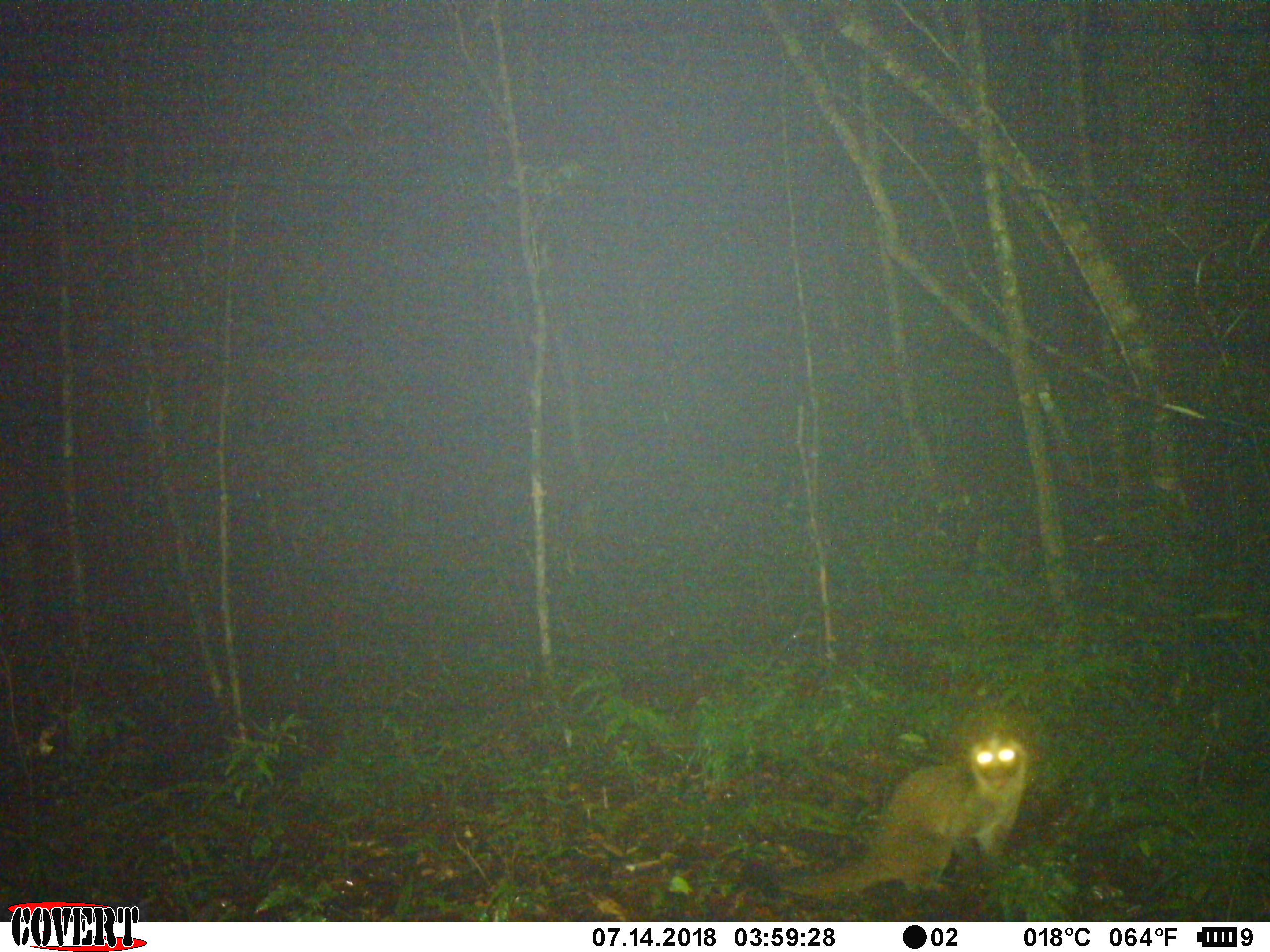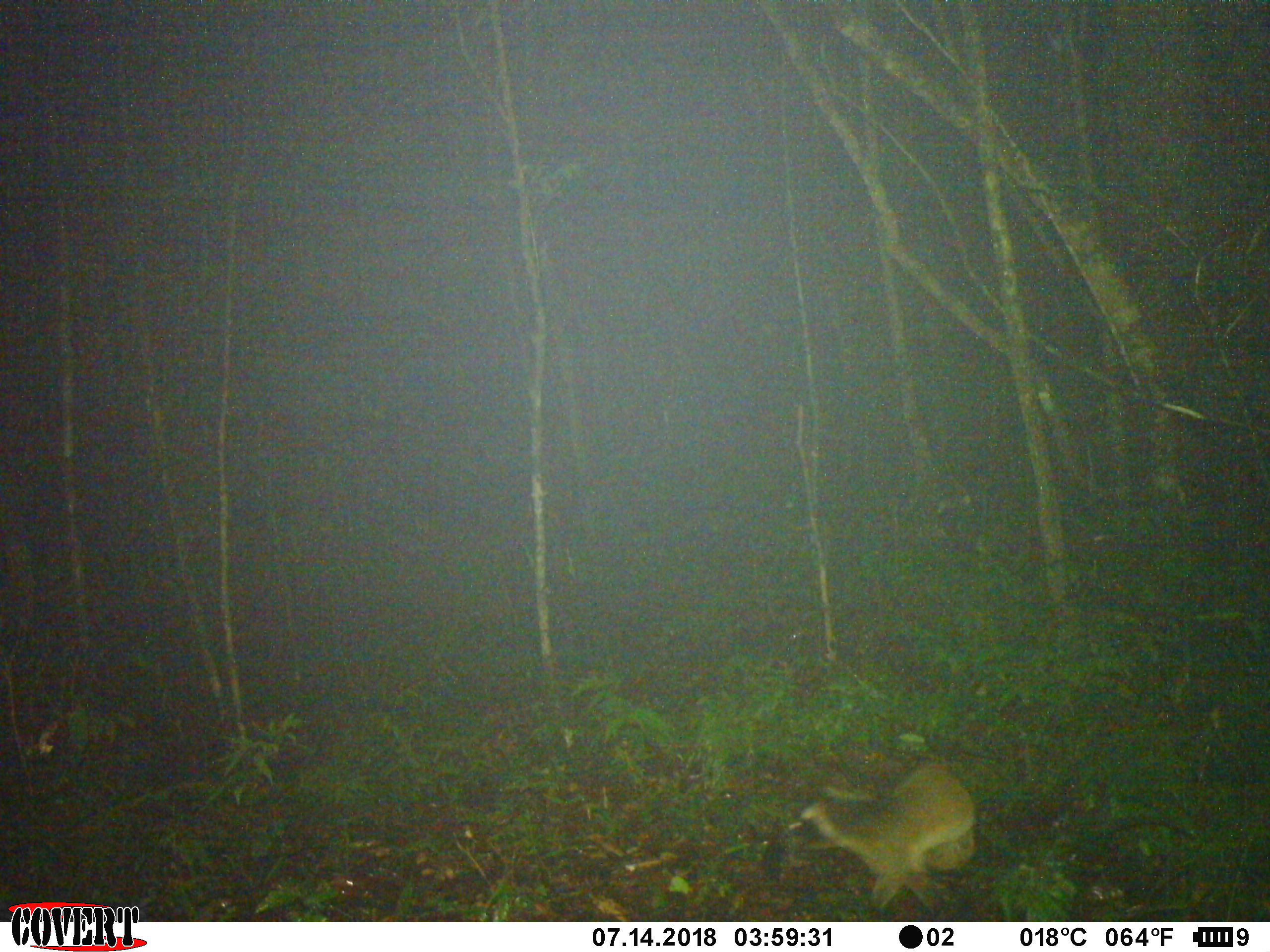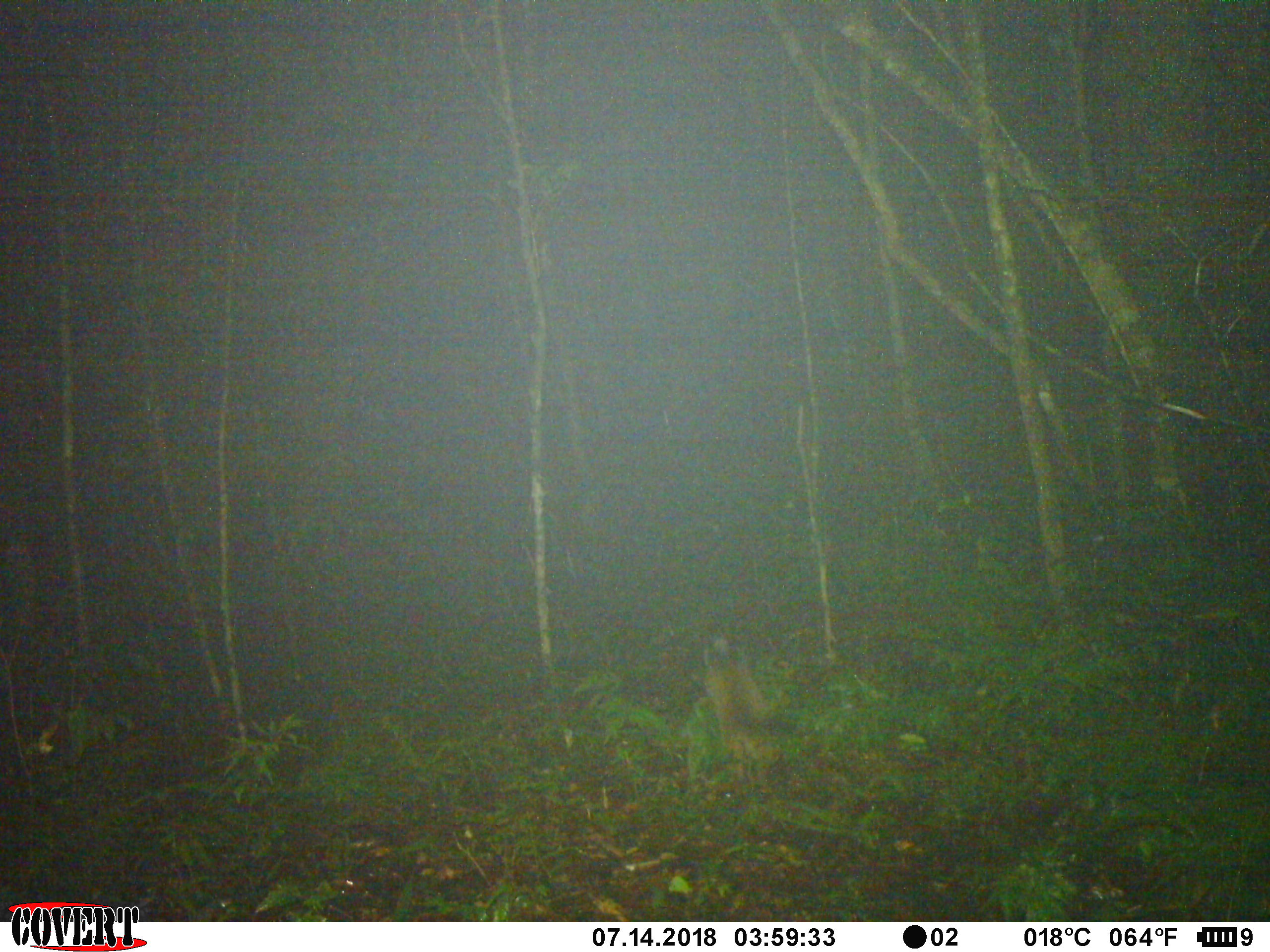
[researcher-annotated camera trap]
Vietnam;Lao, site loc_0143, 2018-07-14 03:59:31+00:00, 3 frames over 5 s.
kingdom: Animalia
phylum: Chordata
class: Mammalia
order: Carnivora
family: Viverridae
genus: Paguma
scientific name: Paguma larvata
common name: masked palm civet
Masked palm civet (Paguma larvata). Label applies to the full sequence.